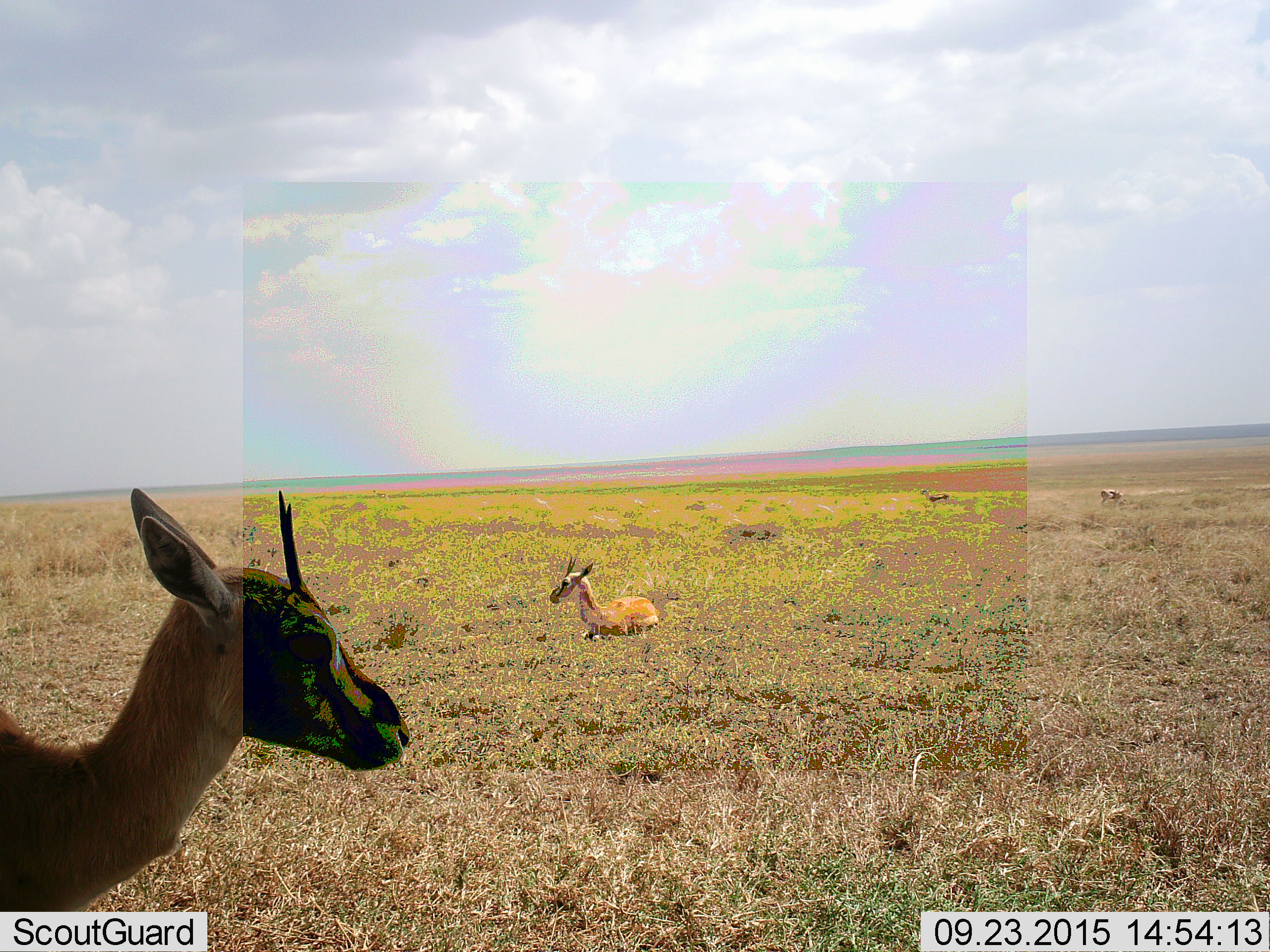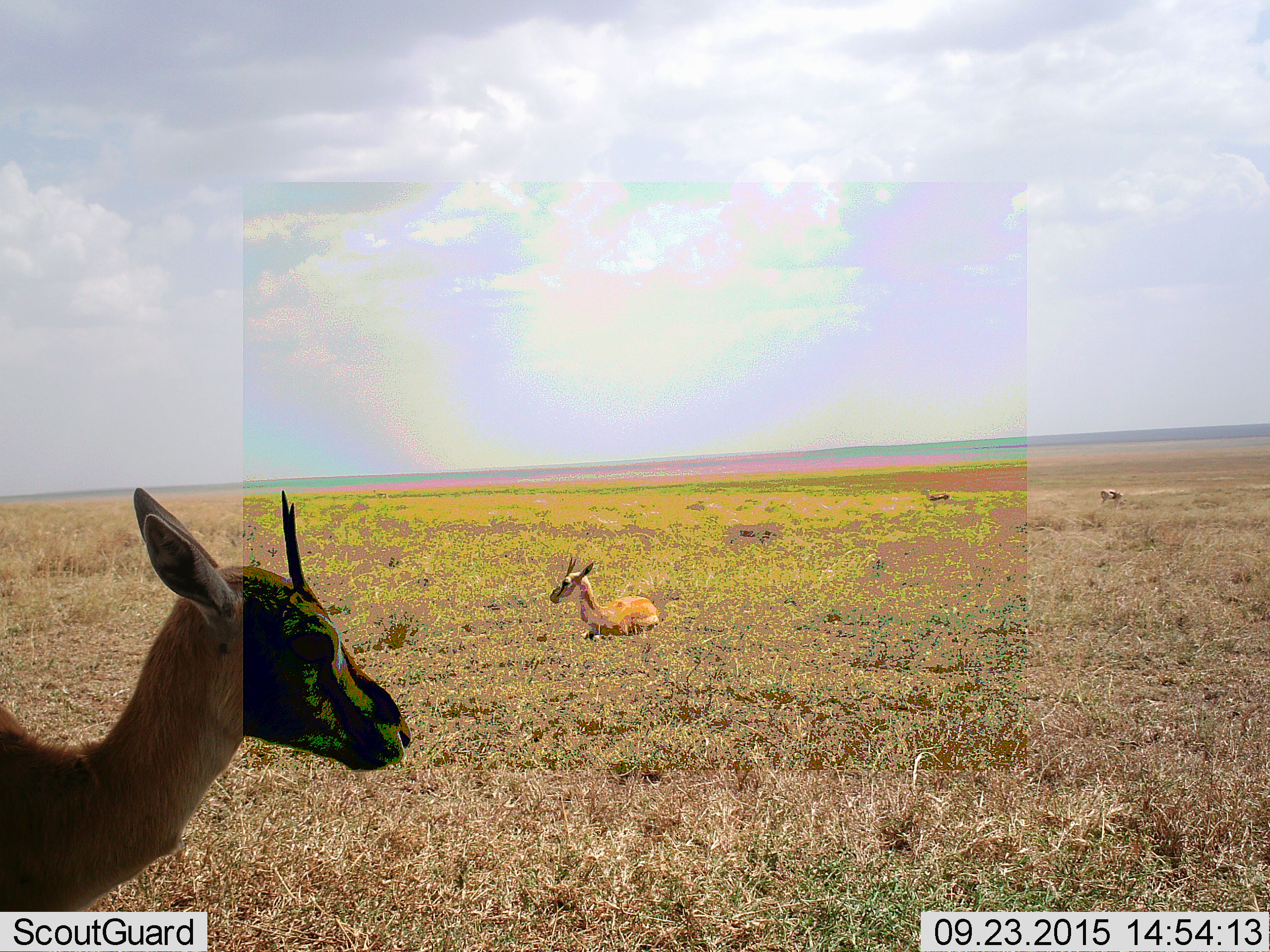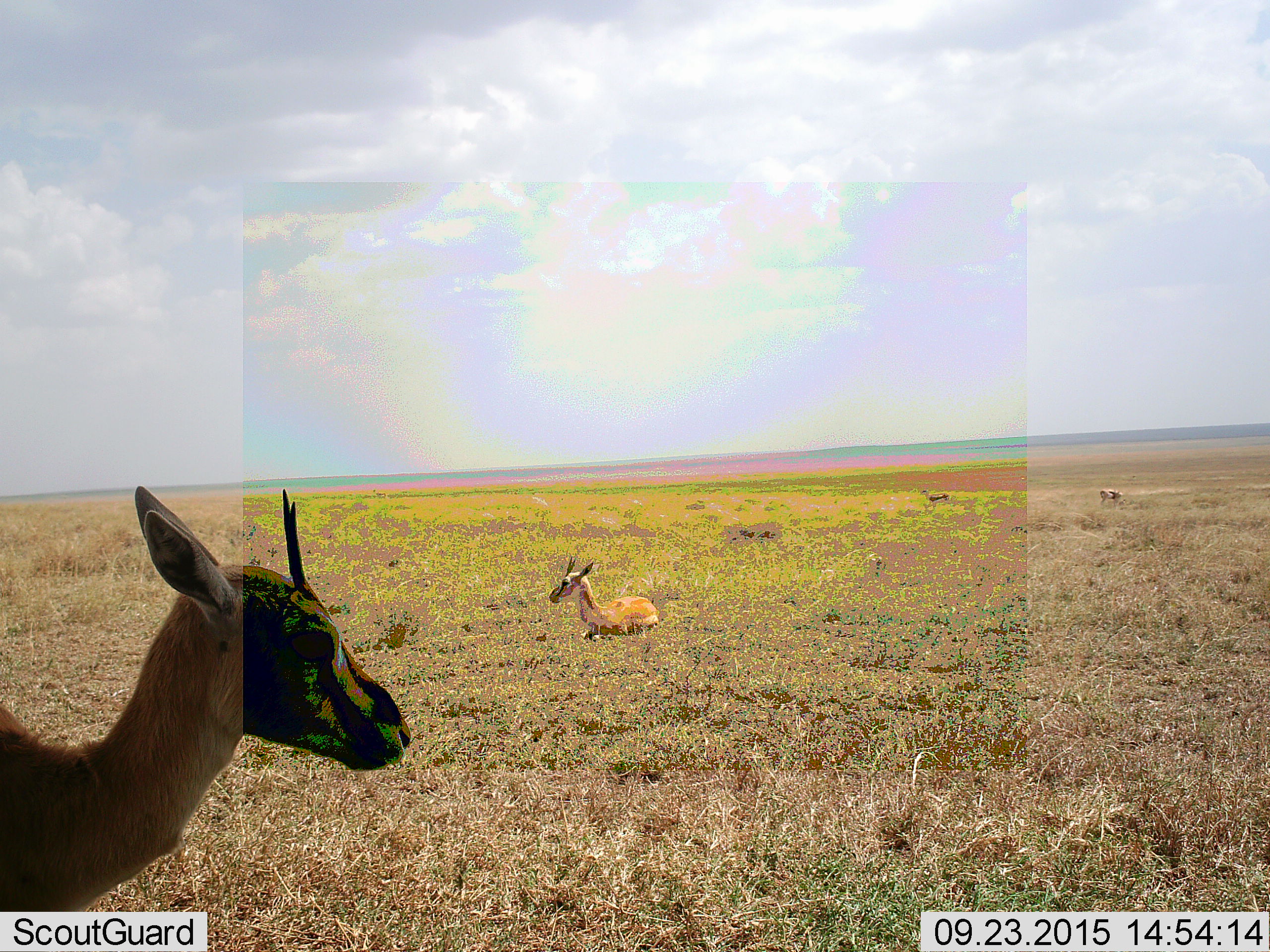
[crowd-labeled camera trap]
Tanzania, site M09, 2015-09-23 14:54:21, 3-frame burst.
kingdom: Animalia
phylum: Chordata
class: Mammalia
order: Artiodactyla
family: Bovidae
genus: Eudorcas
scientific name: Eudorcas thomsonii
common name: thomson's gazelle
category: gazellethomsons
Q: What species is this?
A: Gazellethomsons (thomson's gazelle) (Eudorcas thomsonii).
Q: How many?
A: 4.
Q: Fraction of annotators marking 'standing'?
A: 67%.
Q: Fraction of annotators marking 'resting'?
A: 100%.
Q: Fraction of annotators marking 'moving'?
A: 11%.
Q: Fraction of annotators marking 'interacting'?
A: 0%.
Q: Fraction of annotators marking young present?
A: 0%.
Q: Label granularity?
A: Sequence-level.